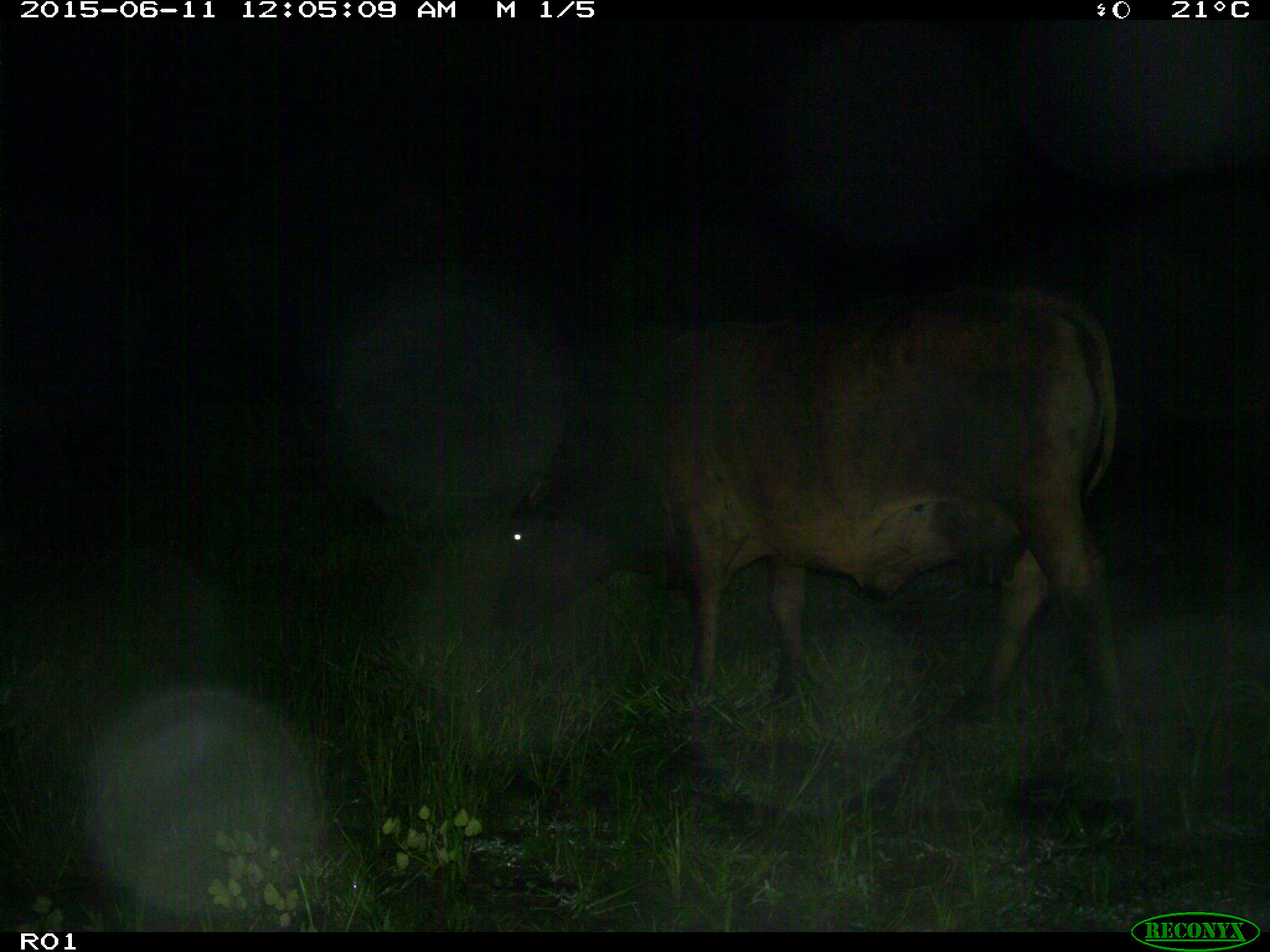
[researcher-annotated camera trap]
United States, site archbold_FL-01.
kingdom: Animalia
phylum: Chordata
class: Mammalia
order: Artiodactyla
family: Bovidae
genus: Bos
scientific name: Bos taurus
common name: domestic cow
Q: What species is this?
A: Bos taurus (domestic cow).